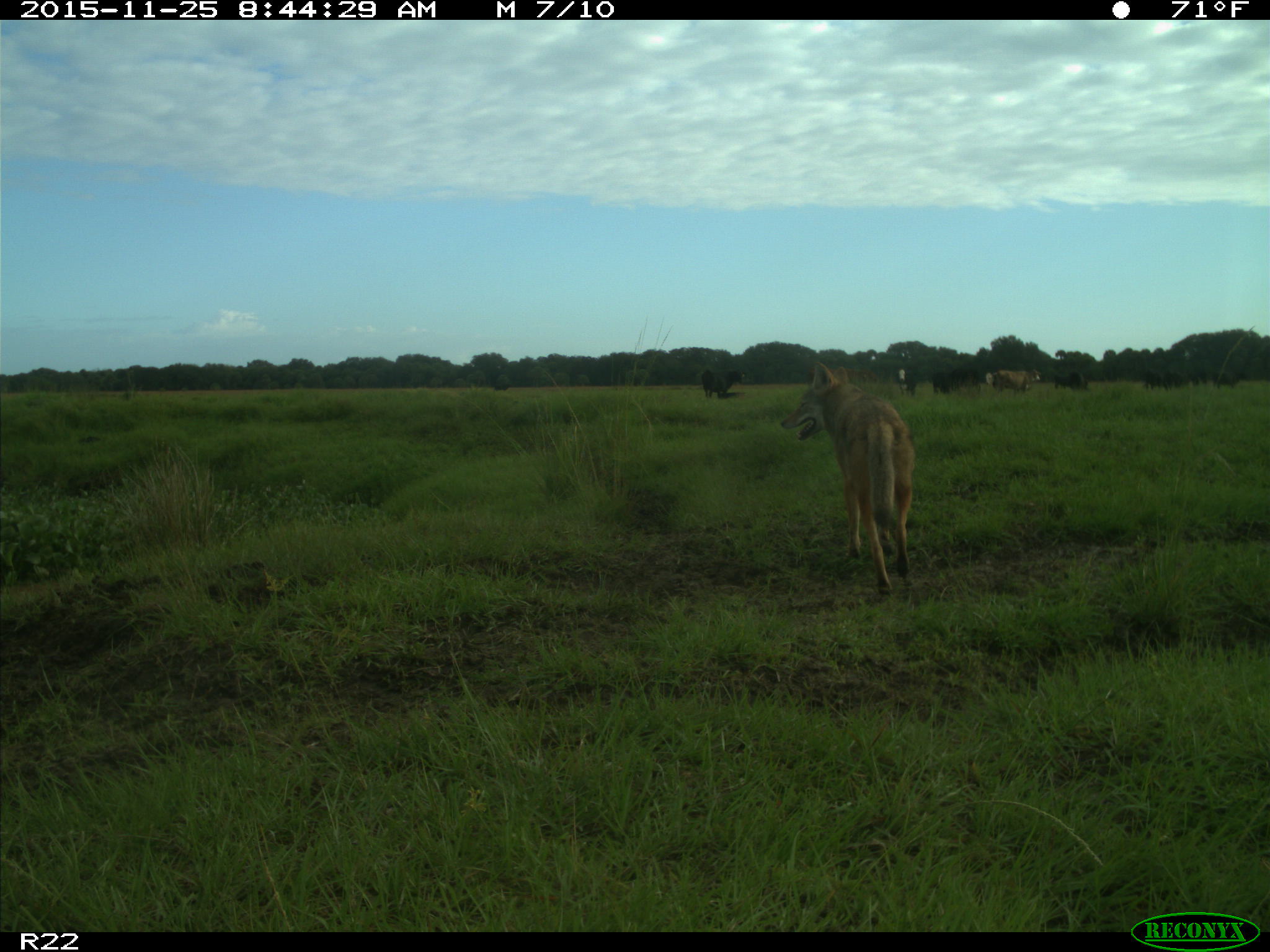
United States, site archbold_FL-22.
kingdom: Animalia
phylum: Chordata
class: Mammalia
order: Artiodactyla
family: Bovidae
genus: Bos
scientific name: Bos taurus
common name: domestic cow